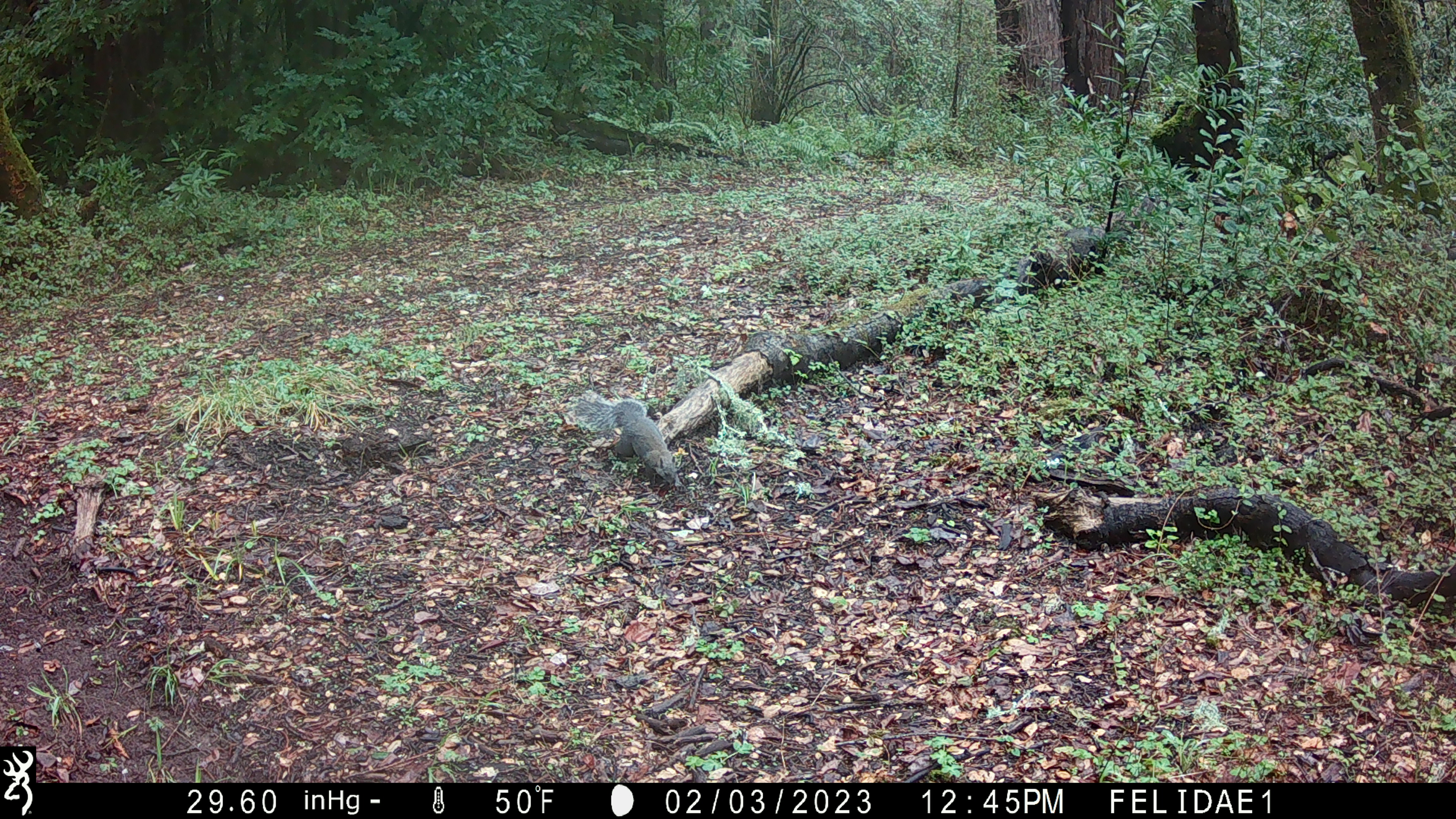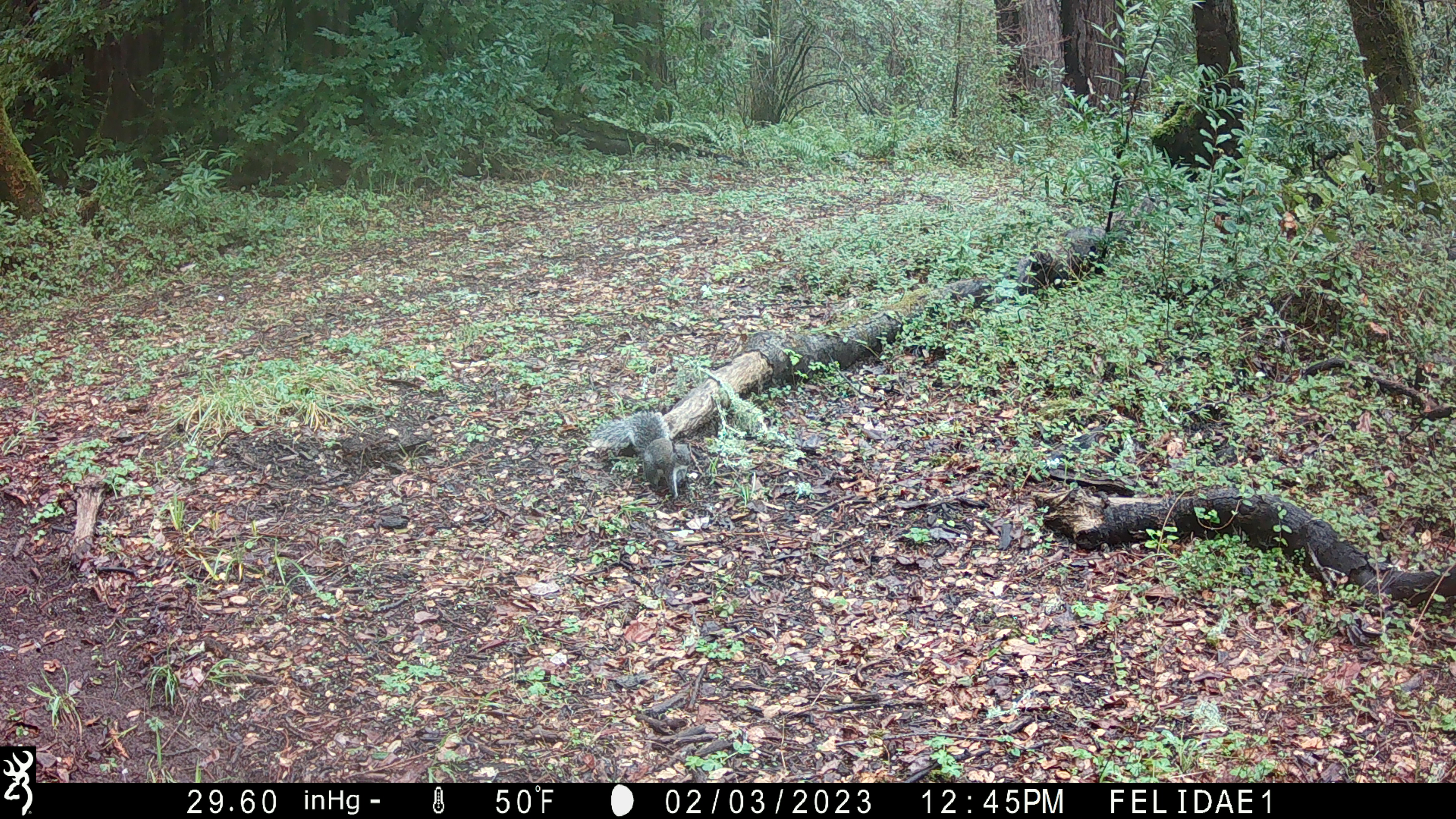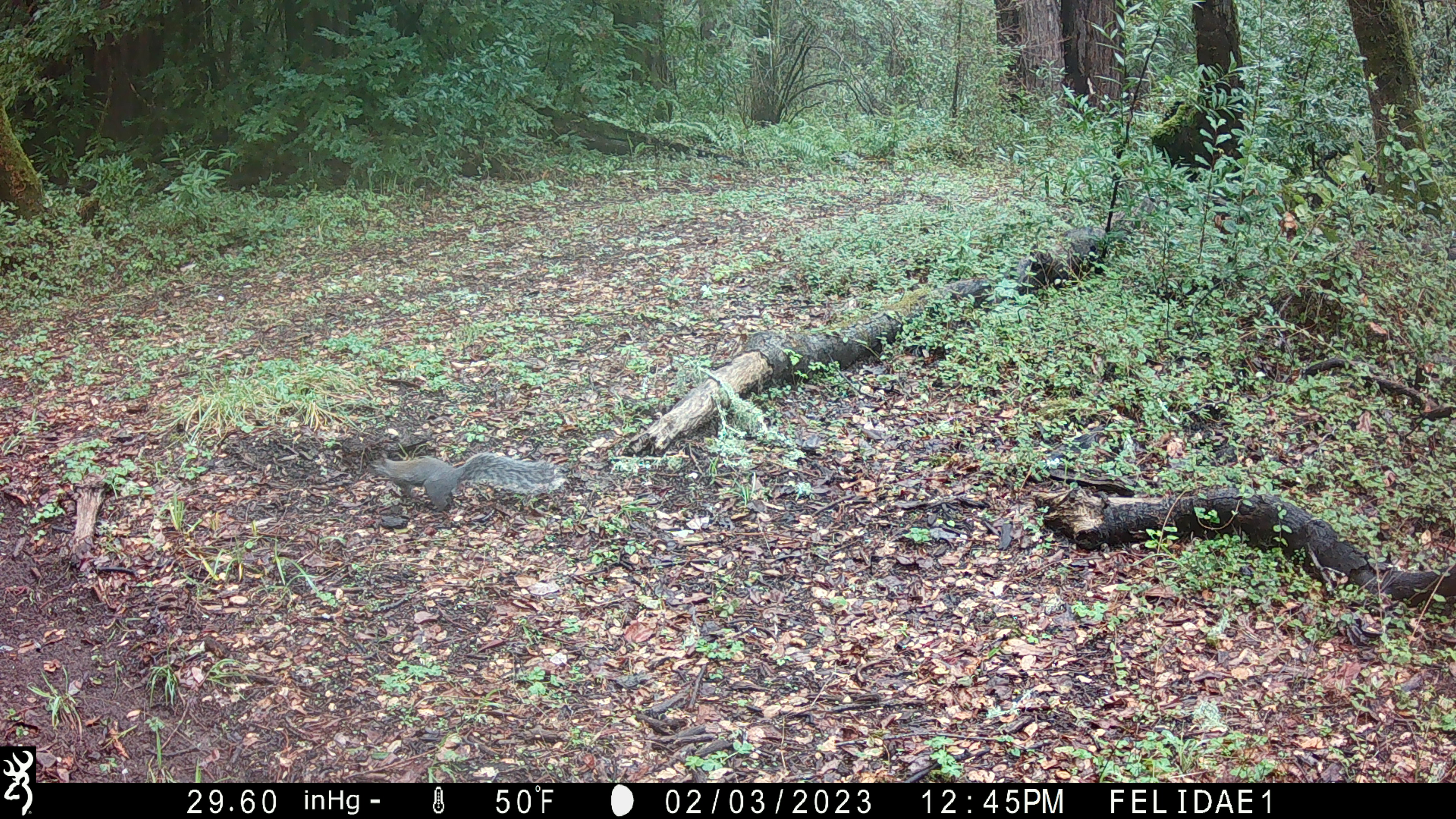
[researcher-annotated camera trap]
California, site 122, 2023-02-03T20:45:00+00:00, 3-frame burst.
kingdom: Animalia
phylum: Chordata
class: Mammalia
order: Rodentia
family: Sciuridae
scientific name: Sciuridae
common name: squirrel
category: unknown squirrel